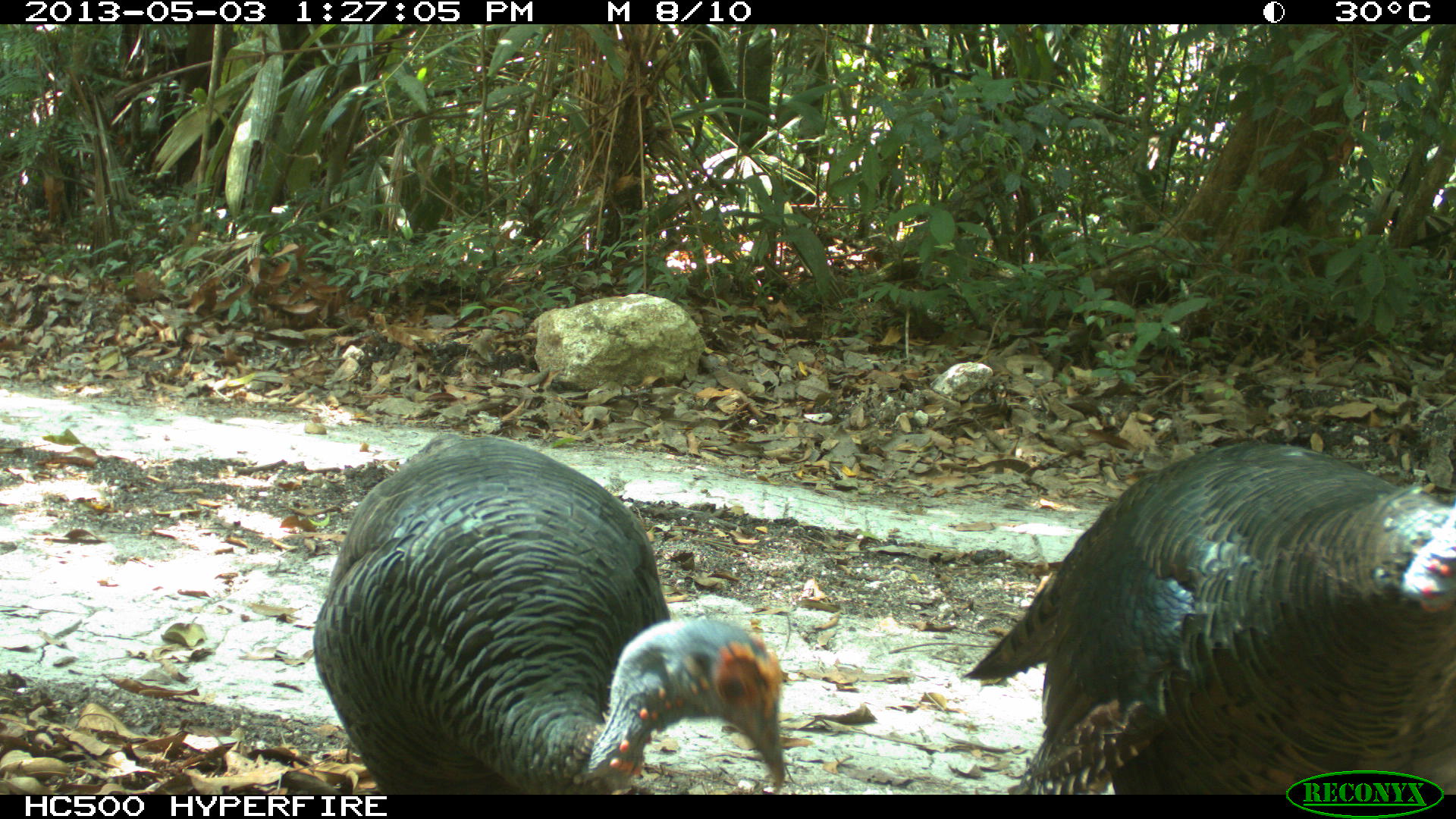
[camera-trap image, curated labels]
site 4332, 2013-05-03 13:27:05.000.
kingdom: Animalia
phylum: Chordata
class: Aves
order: Galliformes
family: Phasianidae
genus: Meleagris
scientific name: Meleagris ocellata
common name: ocellated turkey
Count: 2.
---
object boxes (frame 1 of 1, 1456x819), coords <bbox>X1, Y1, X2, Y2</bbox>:
meleagris ocellata: <bbox>953, 432, 1456, 794</bbox>; <bbox>309, 429, 786, 794</bbox>